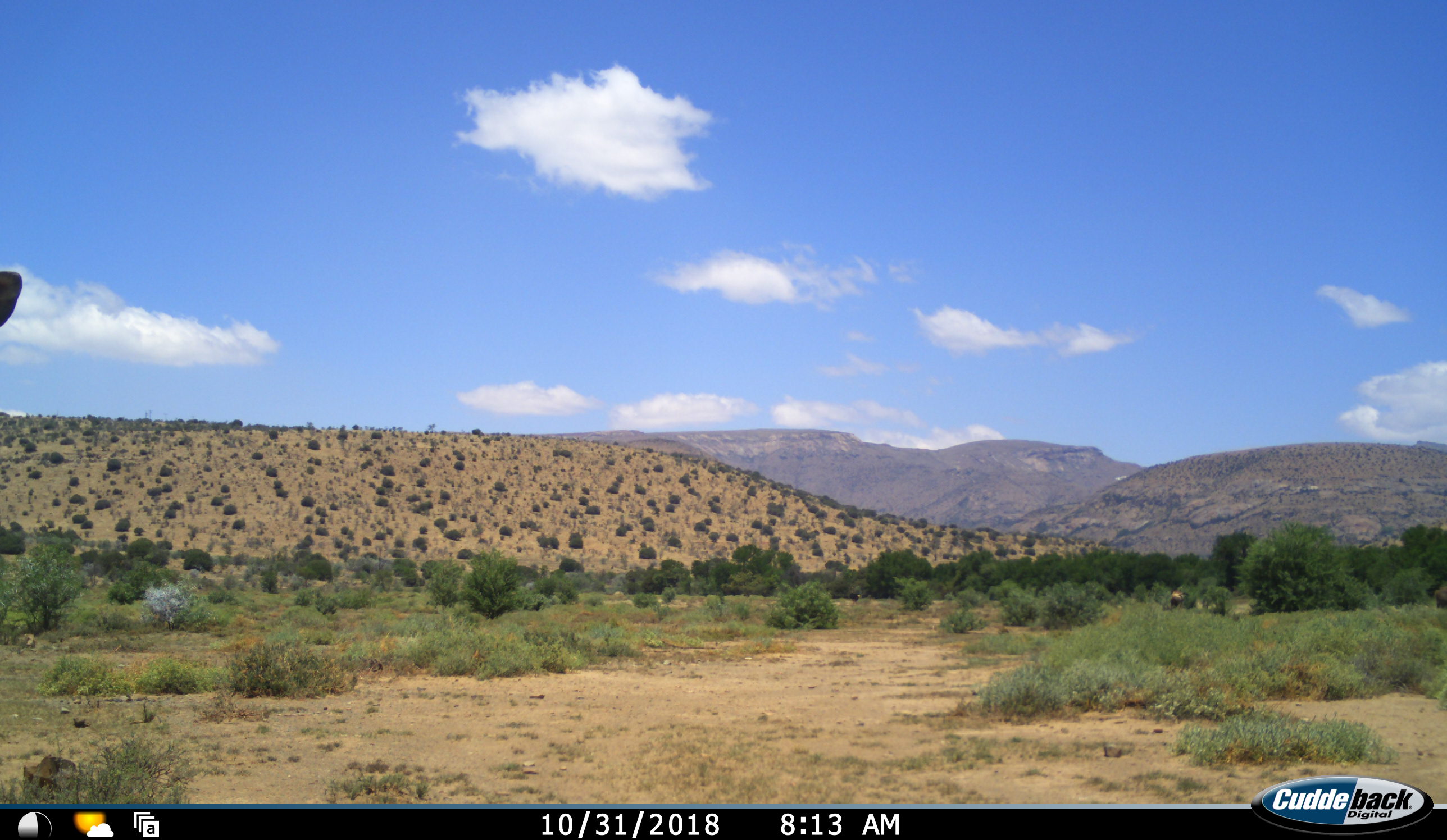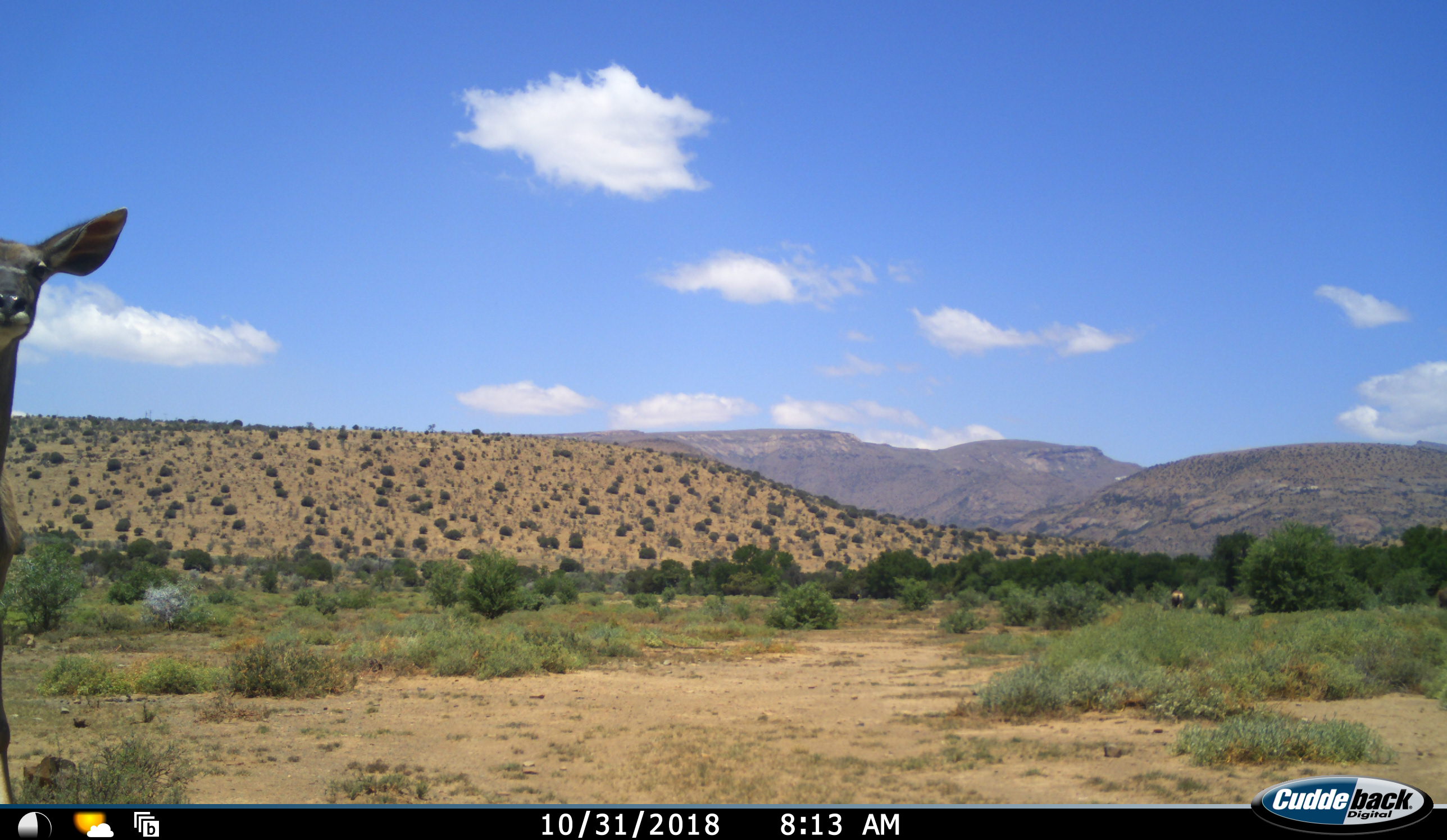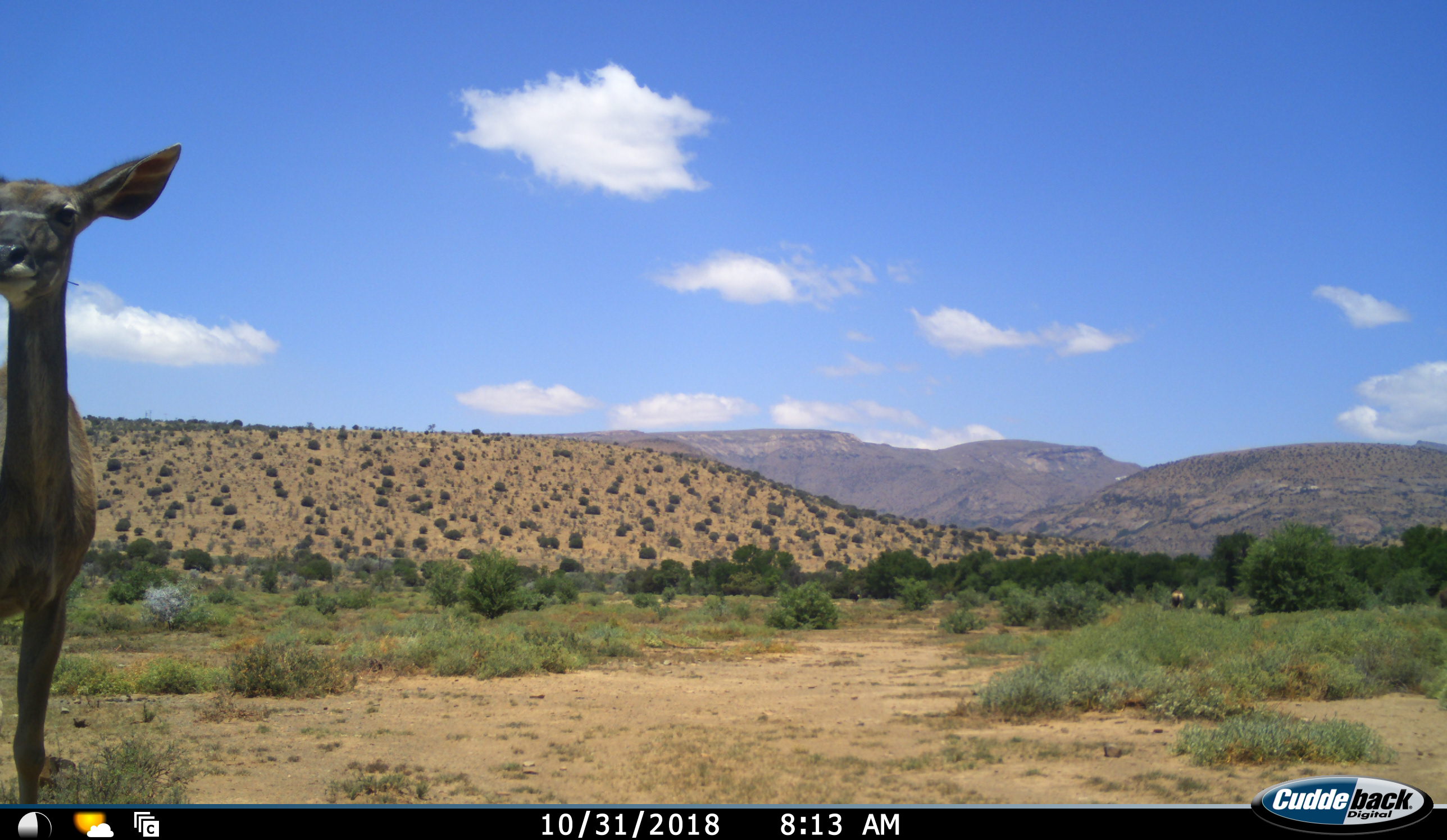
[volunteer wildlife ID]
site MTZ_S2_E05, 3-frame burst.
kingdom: Animalia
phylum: Chordata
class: Mammalia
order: Artiodactyla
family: Bovidae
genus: Tragelaphus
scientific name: Tragelaphus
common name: kudu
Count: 1.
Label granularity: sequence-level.